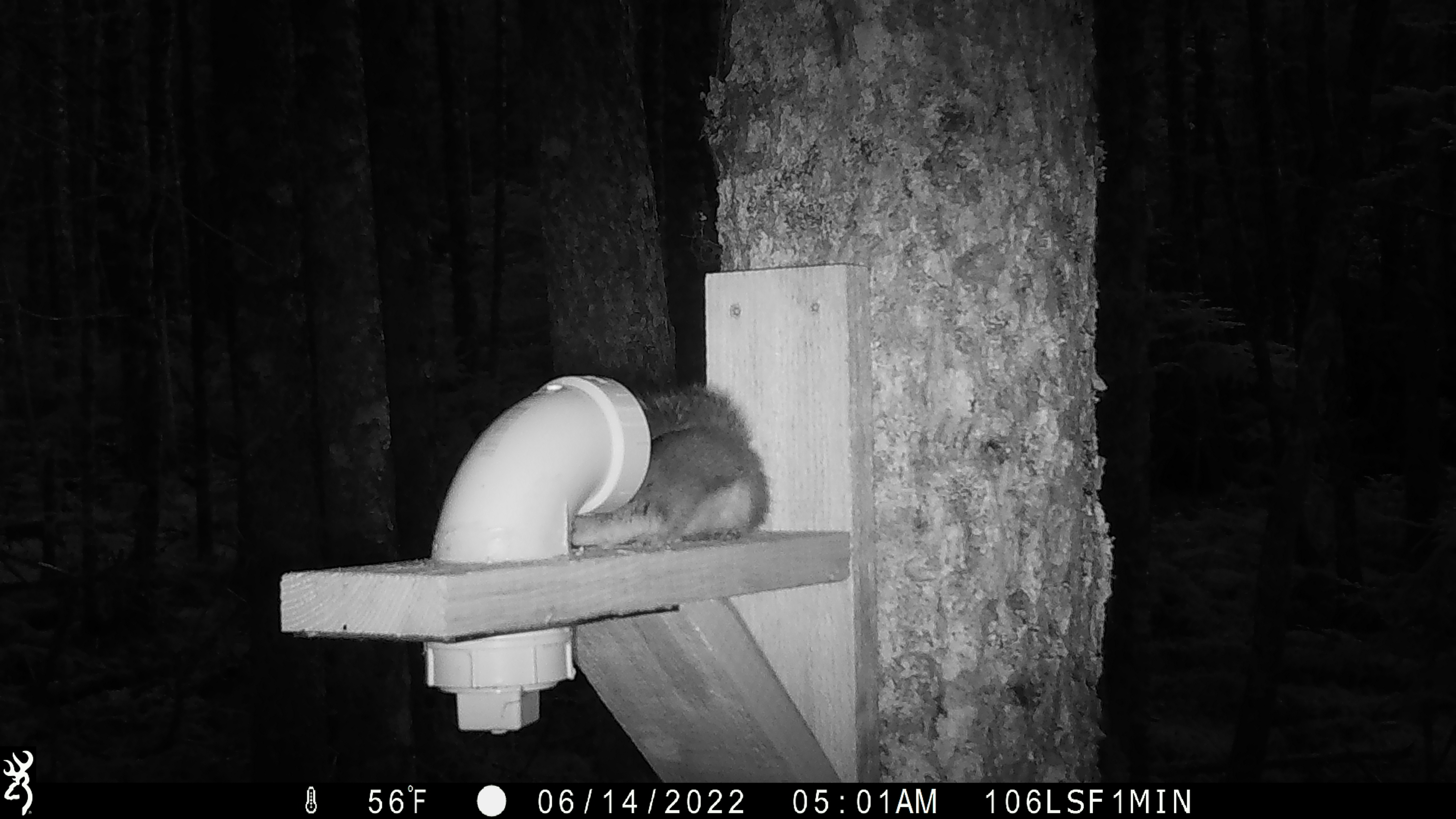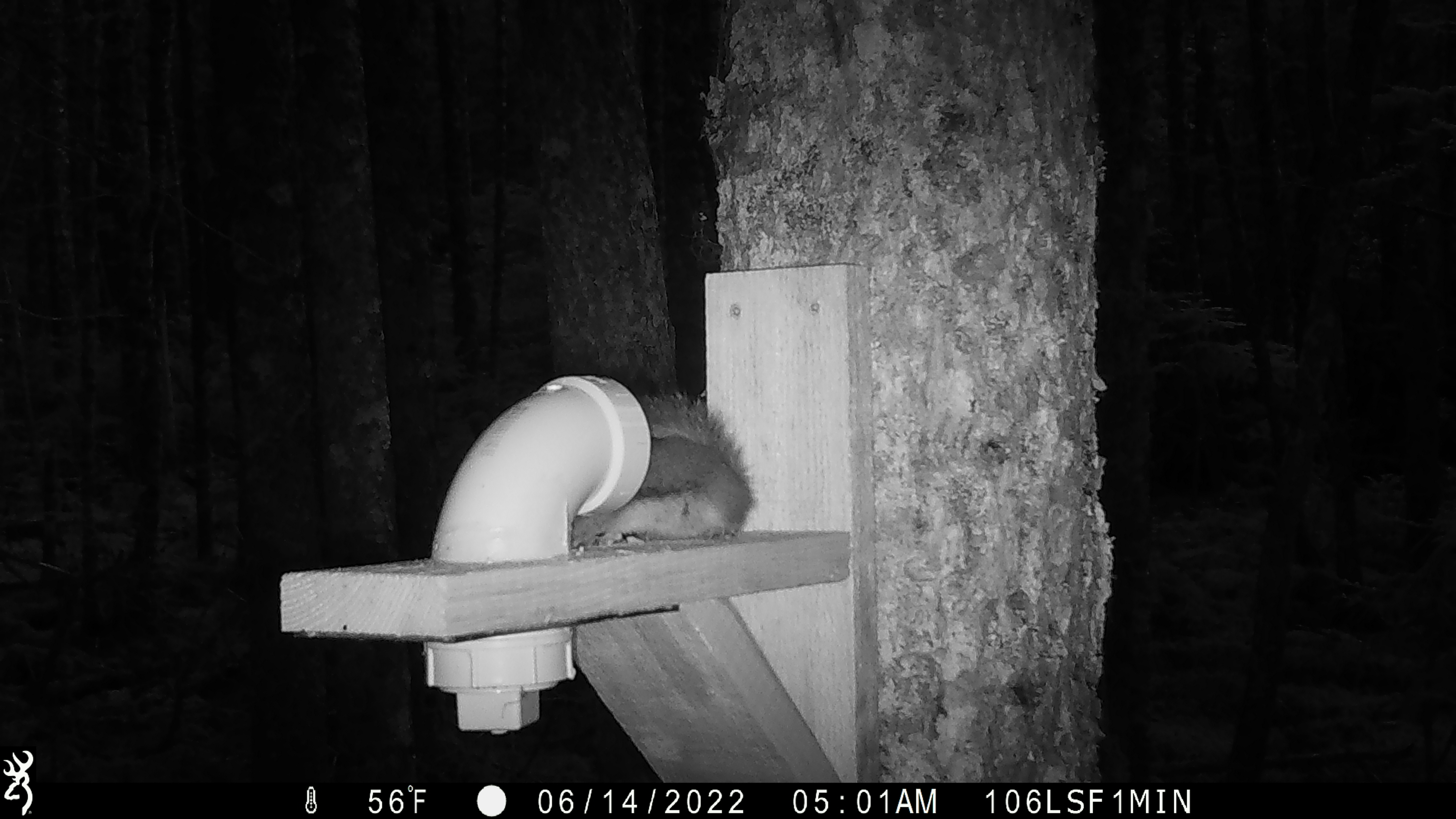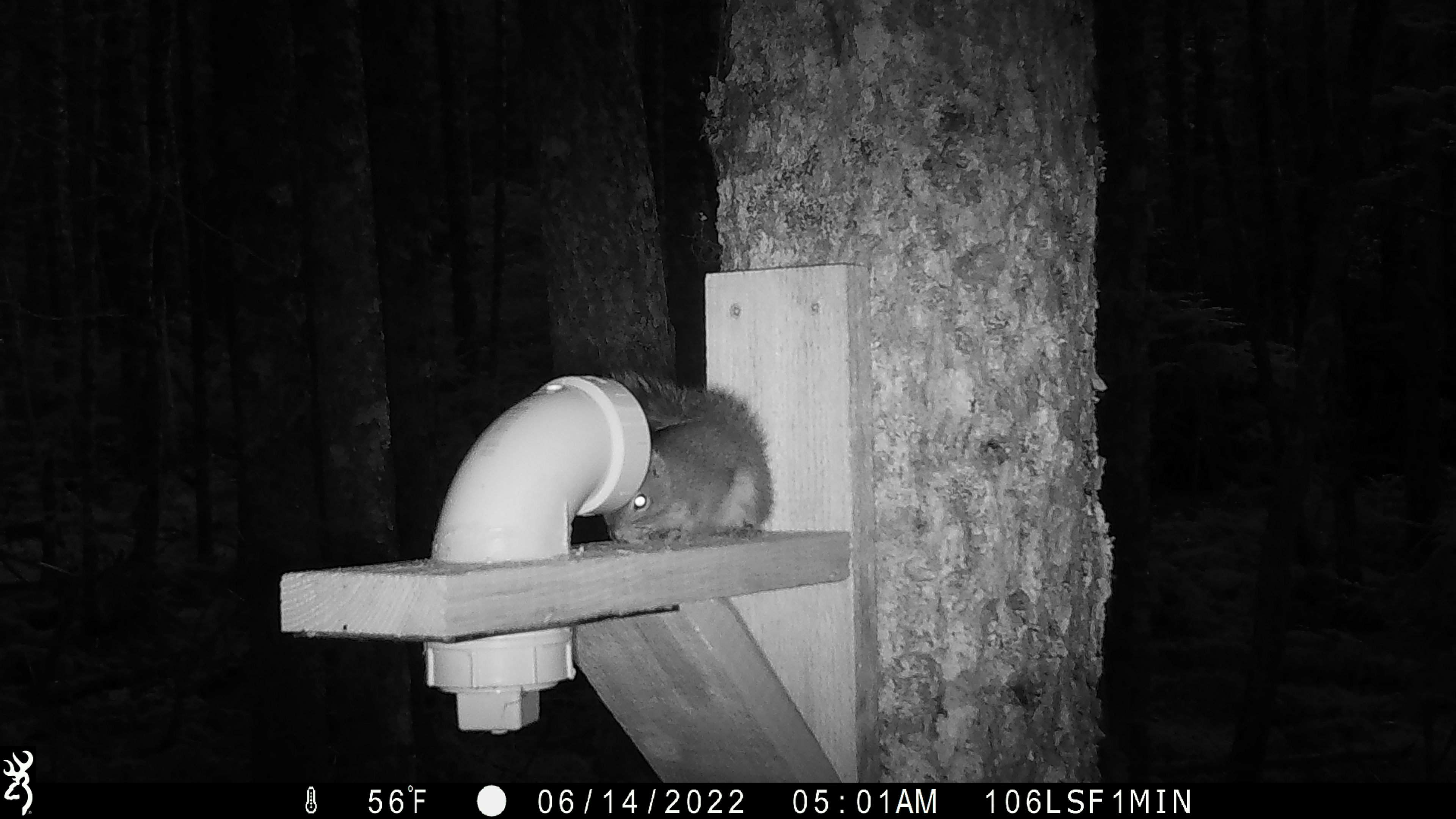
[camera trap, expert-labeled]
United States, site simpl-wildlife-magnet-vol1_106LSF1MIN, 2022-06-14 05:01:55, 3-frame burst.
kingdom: Animalia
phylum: Chordata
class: Mammalia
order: Rodentia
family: Sciuridae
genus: Tamiasciurus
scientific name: Tamiasciurus hudsonicus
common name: red squirrel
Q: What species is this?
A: Red squirrel (Tamiasciurus hudsonicus).